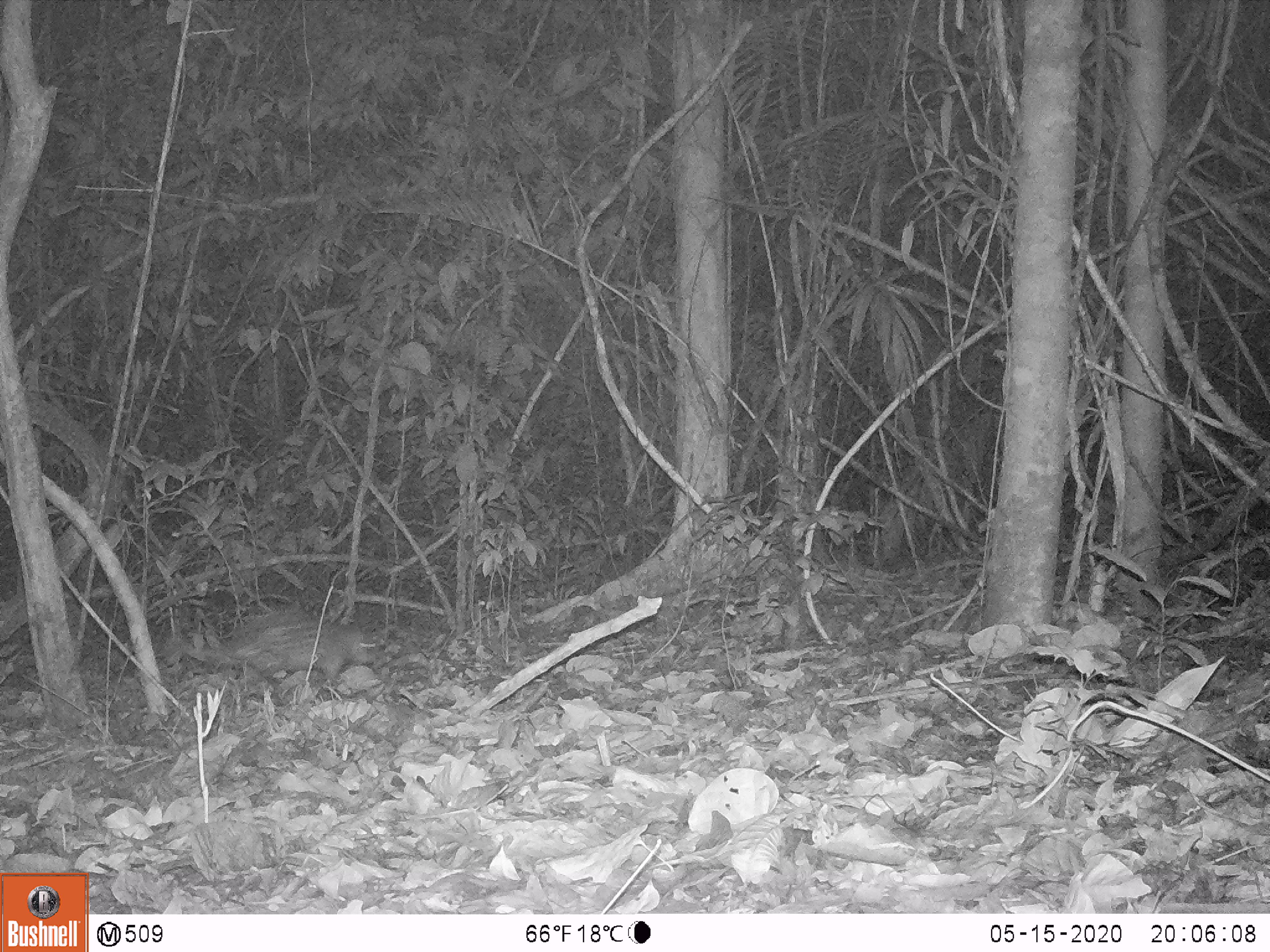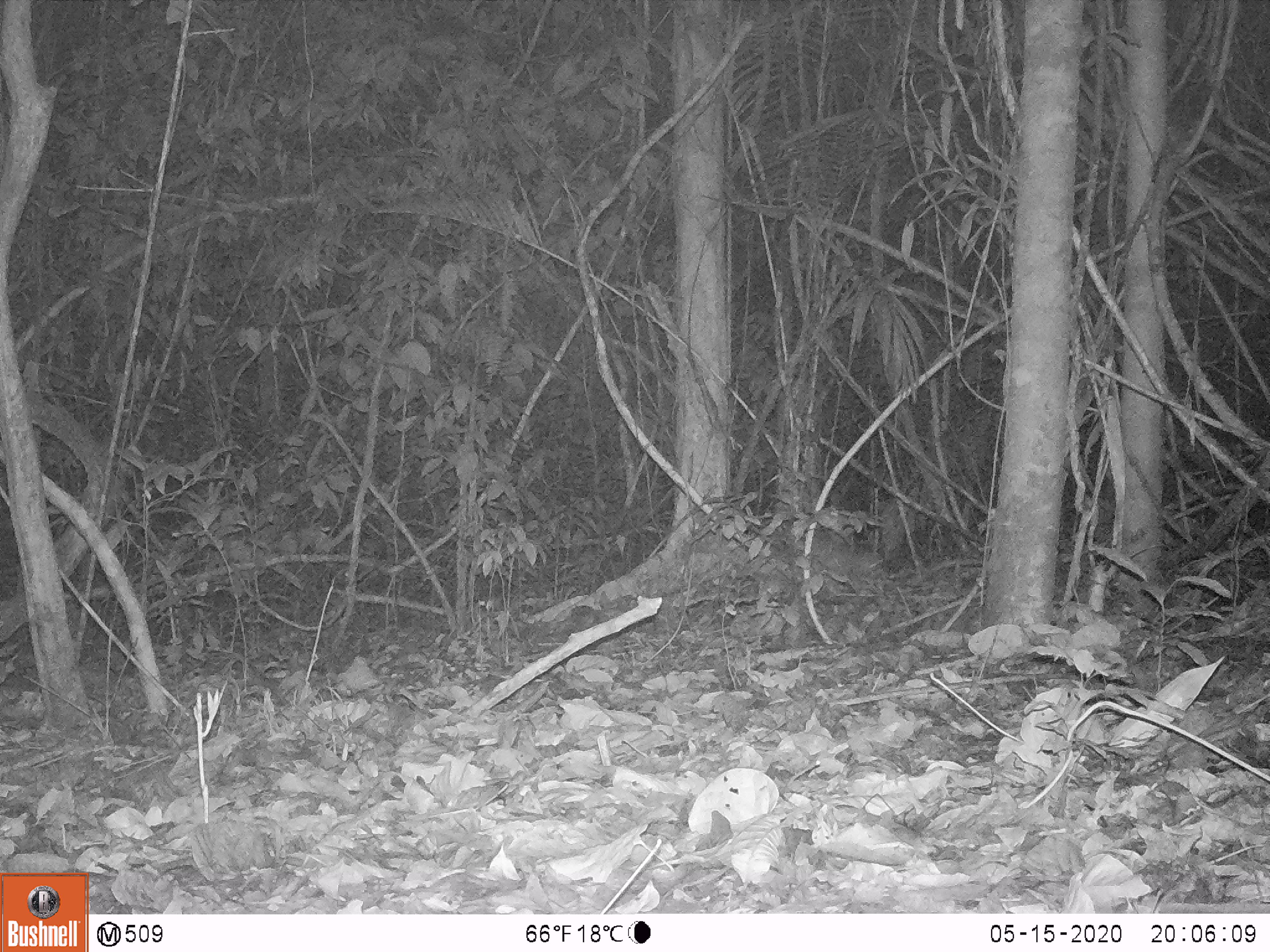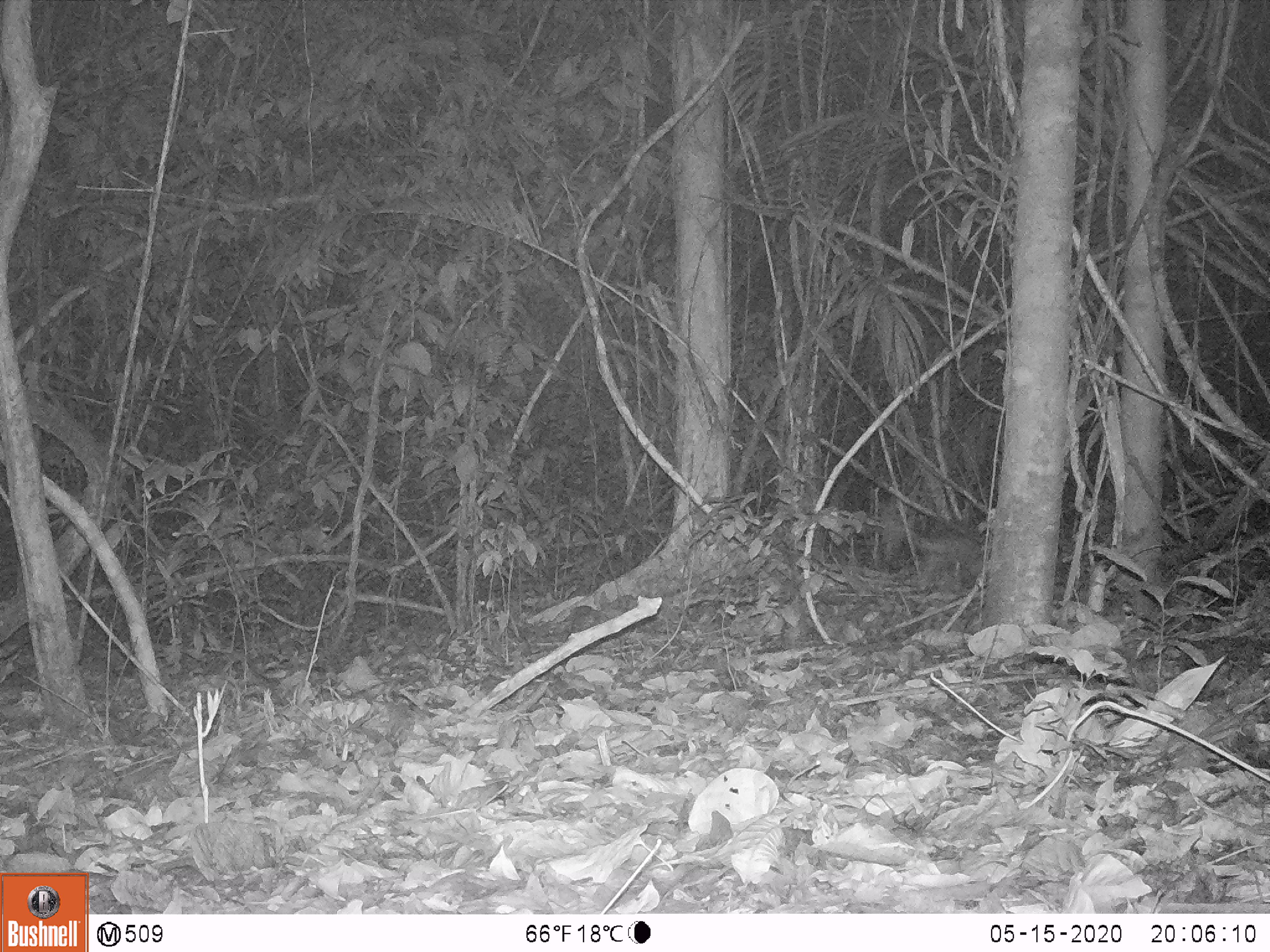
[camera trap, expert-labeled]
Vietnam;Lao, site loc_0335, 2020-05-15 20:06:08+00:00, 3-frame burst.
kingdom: Animalia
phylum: Chordata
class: Mammalia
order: Rodentia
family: Hystricidae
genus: Atherurus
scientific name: Atherurus macrourus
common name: asiatic brush-tailed porcupine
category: asiatic brush tailed porcupine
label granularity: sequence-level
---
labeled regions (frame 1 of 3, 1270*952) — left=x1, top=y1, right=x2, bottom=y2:
asiatic brush tailed porcupine: left=184, top=606, right=378, bottom=688